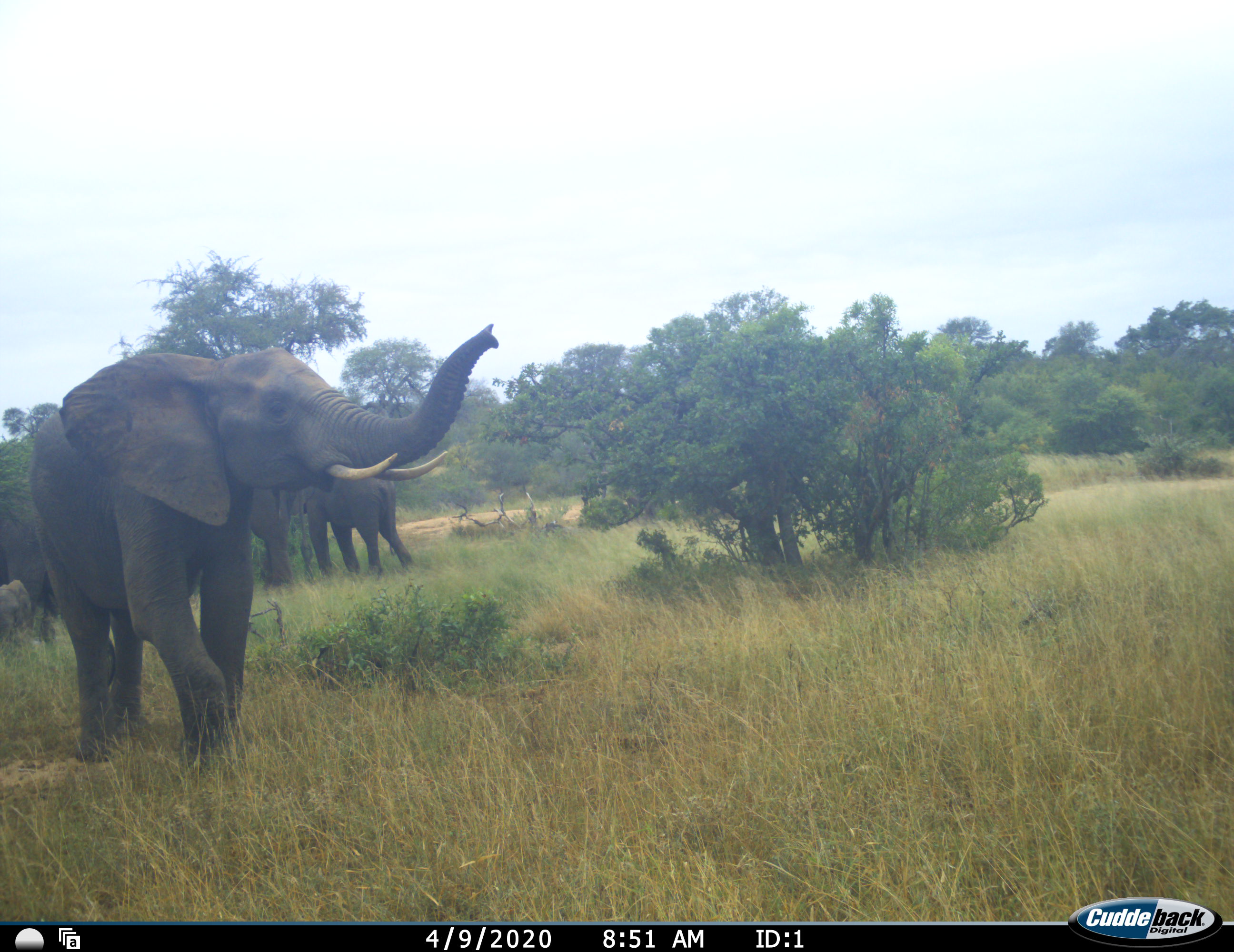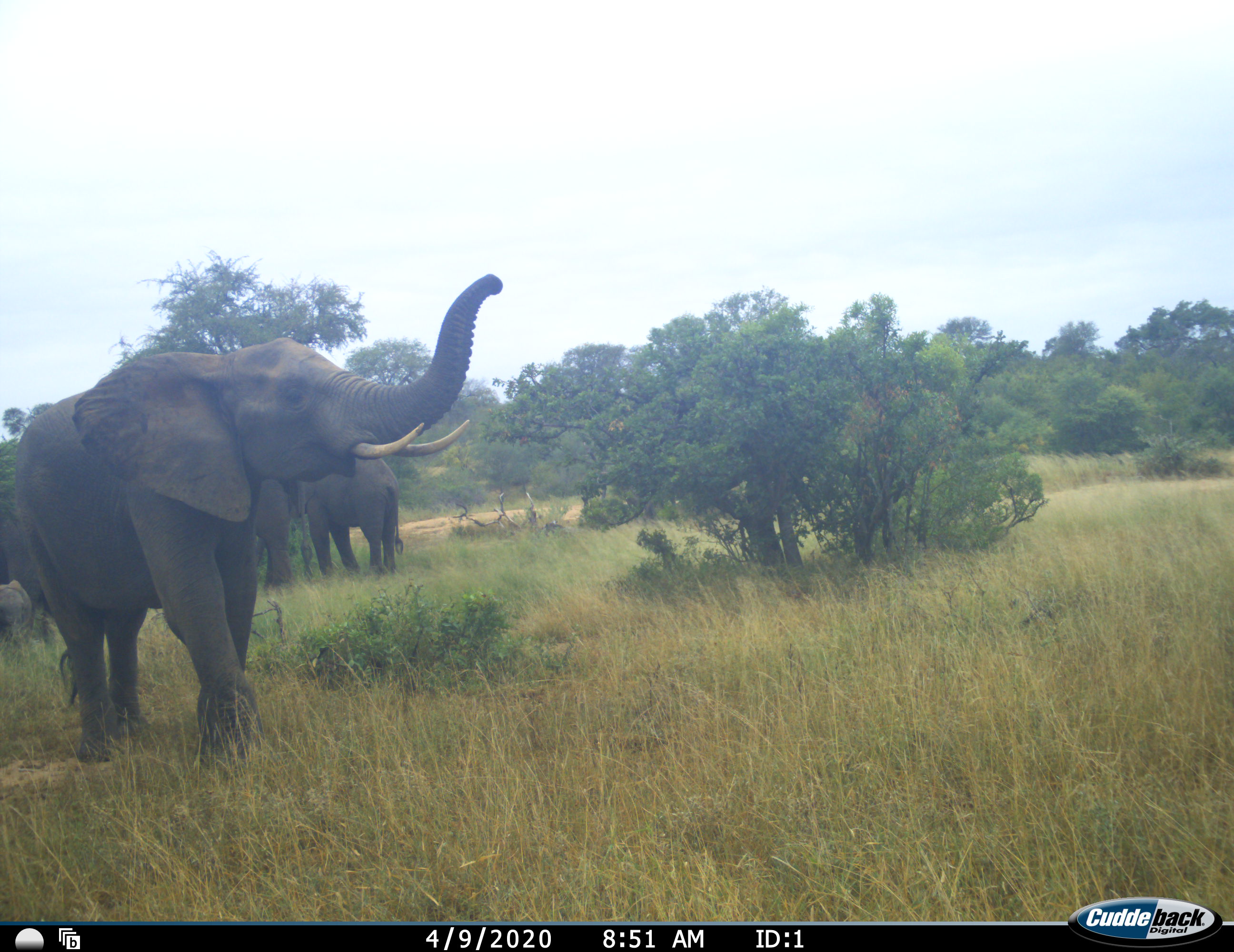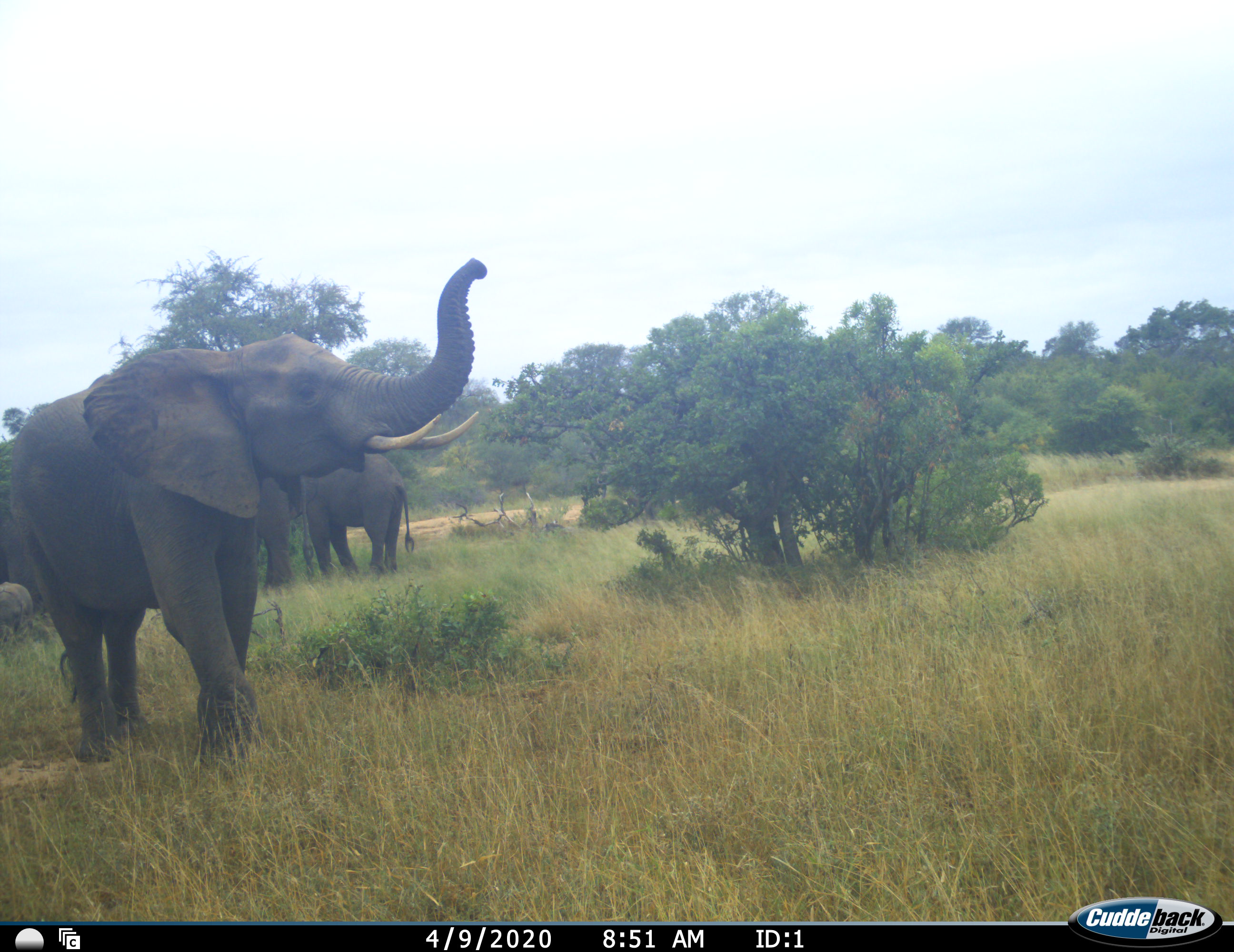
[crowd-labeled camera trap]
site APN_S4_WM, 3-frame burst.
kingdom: Animalia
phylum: Chordata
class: Mammalia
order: Proboscidea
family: Elephantidae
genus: Loxodonta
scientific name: Loxodonta africana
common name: african bush elephant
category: elephant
Elephant (african bush elephant) (Loxodonta africana), count 4. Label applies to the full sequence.